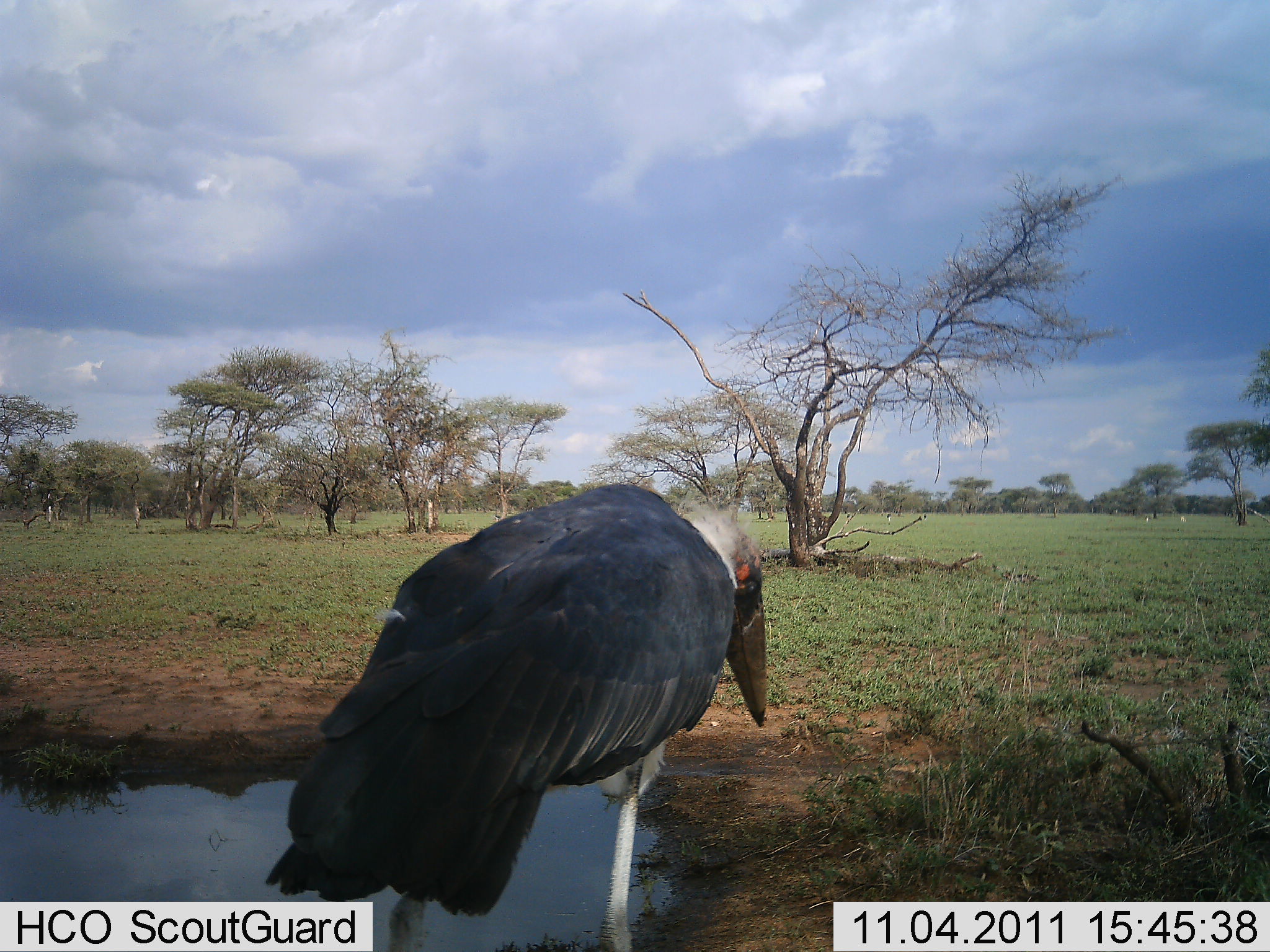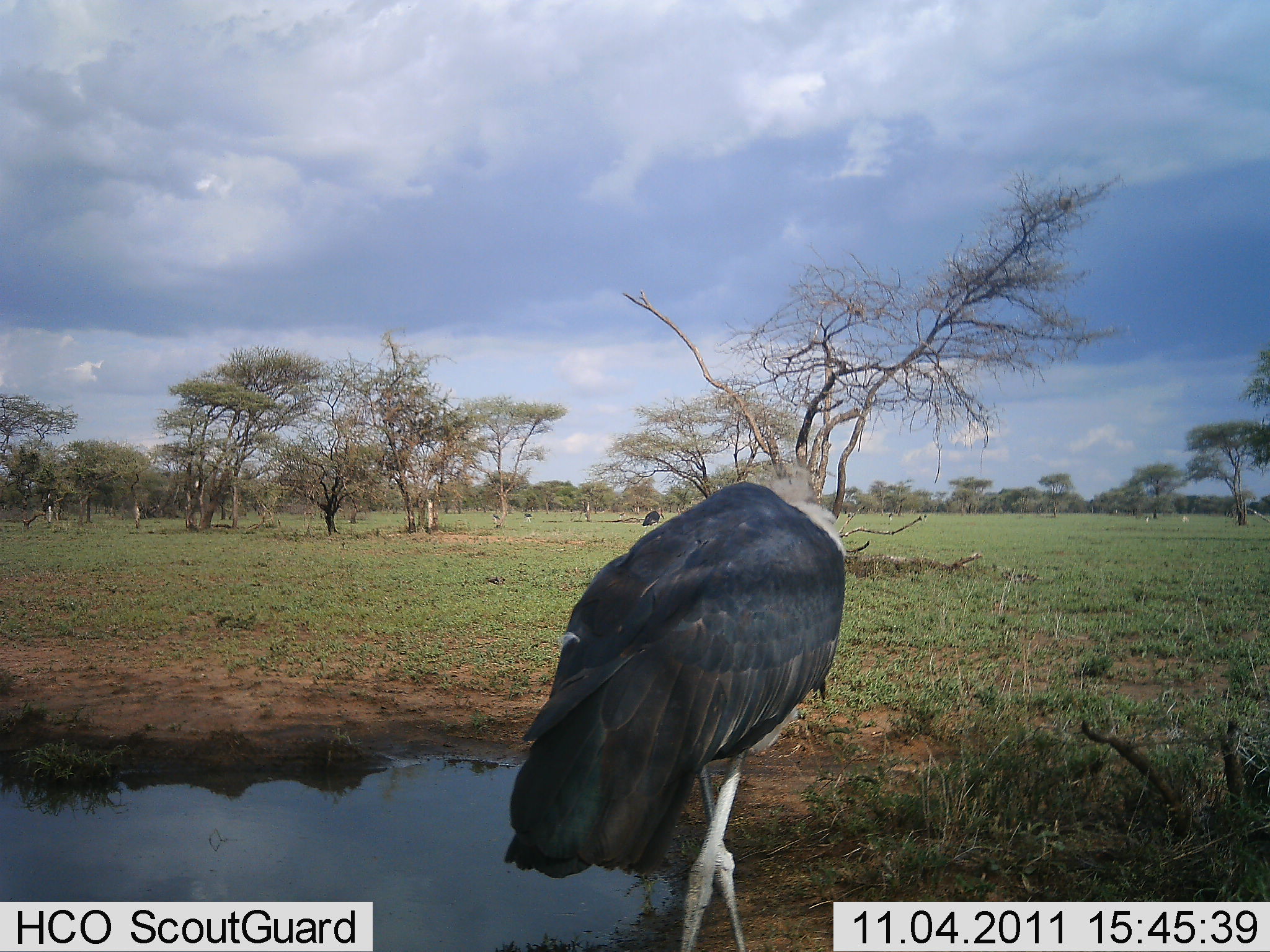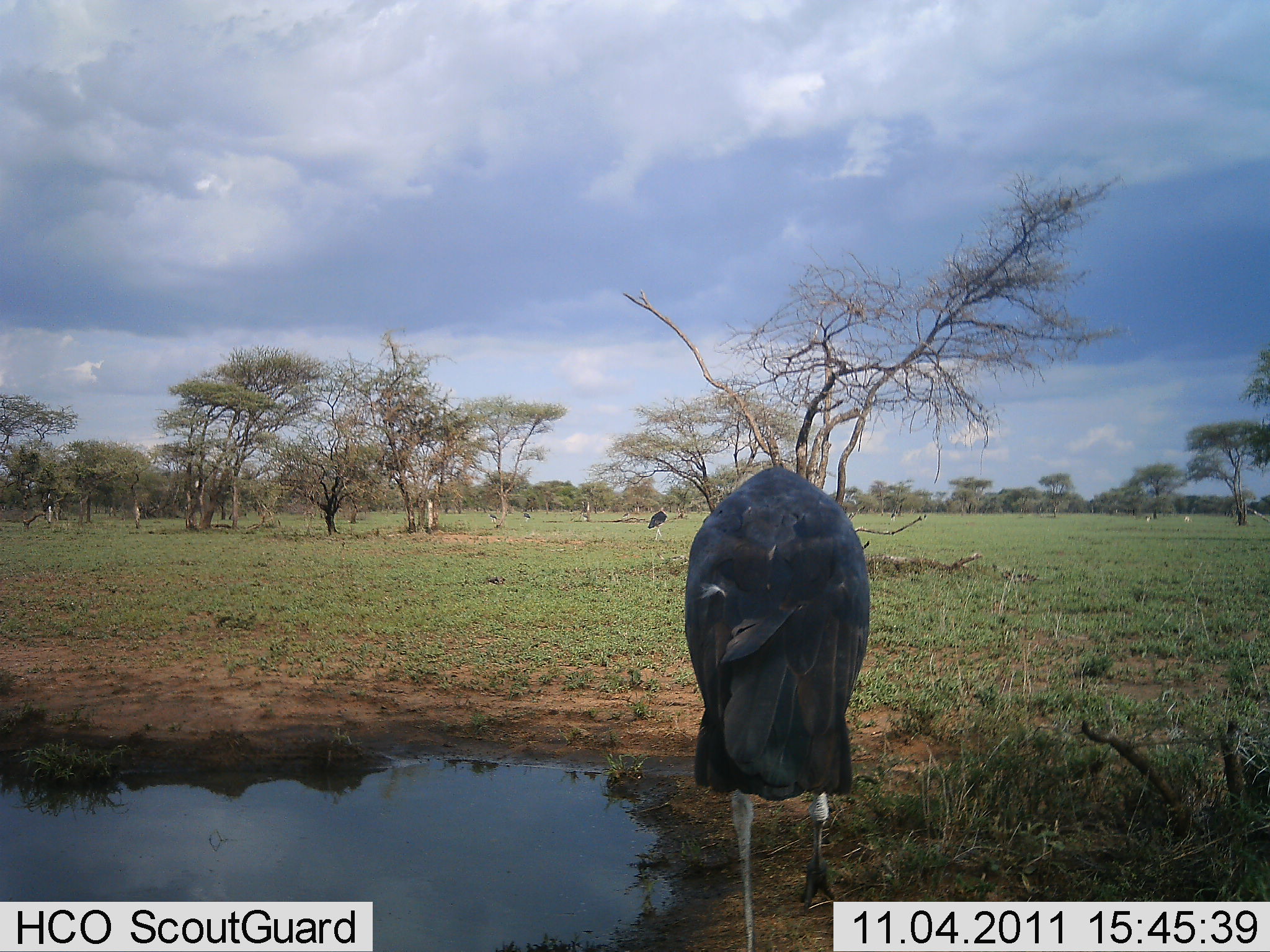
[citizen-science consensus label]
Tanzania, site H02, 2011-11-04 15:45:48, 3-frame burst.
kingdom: Animalia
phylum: Chordata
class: Aves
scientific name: Aves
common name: bird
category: otherbird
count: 1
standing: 40%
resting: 0%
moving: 60%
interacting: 0%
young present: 0%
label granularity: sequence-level